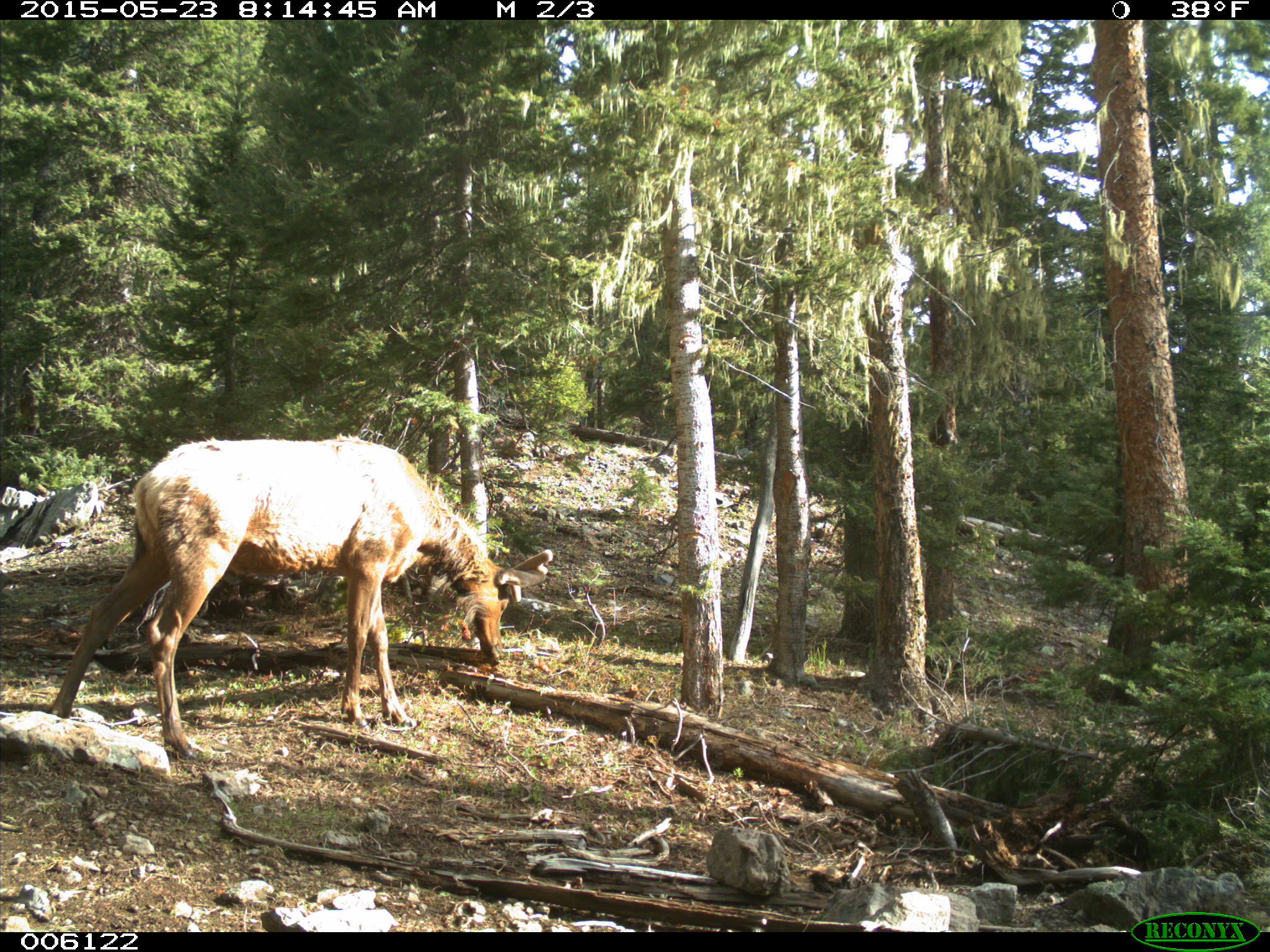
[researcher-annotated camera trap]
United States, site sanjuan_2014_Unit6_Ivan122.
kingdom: Animalia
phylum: Chordata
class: Mammalia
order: Artiodactyla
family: Cervidae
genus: Cervus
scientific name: Cervus elaphus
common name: red deer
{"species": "Cervus elaphus (red deer)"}